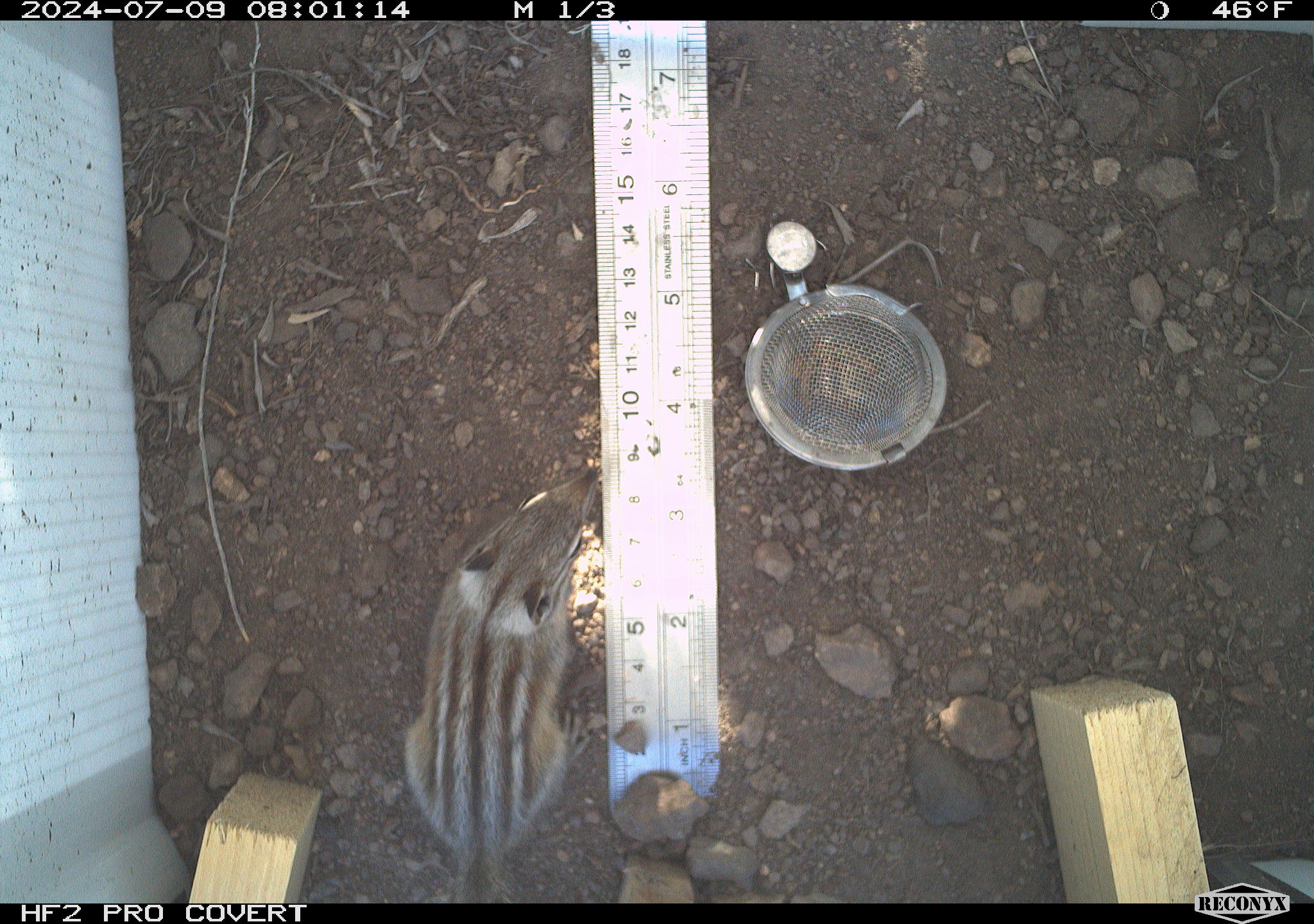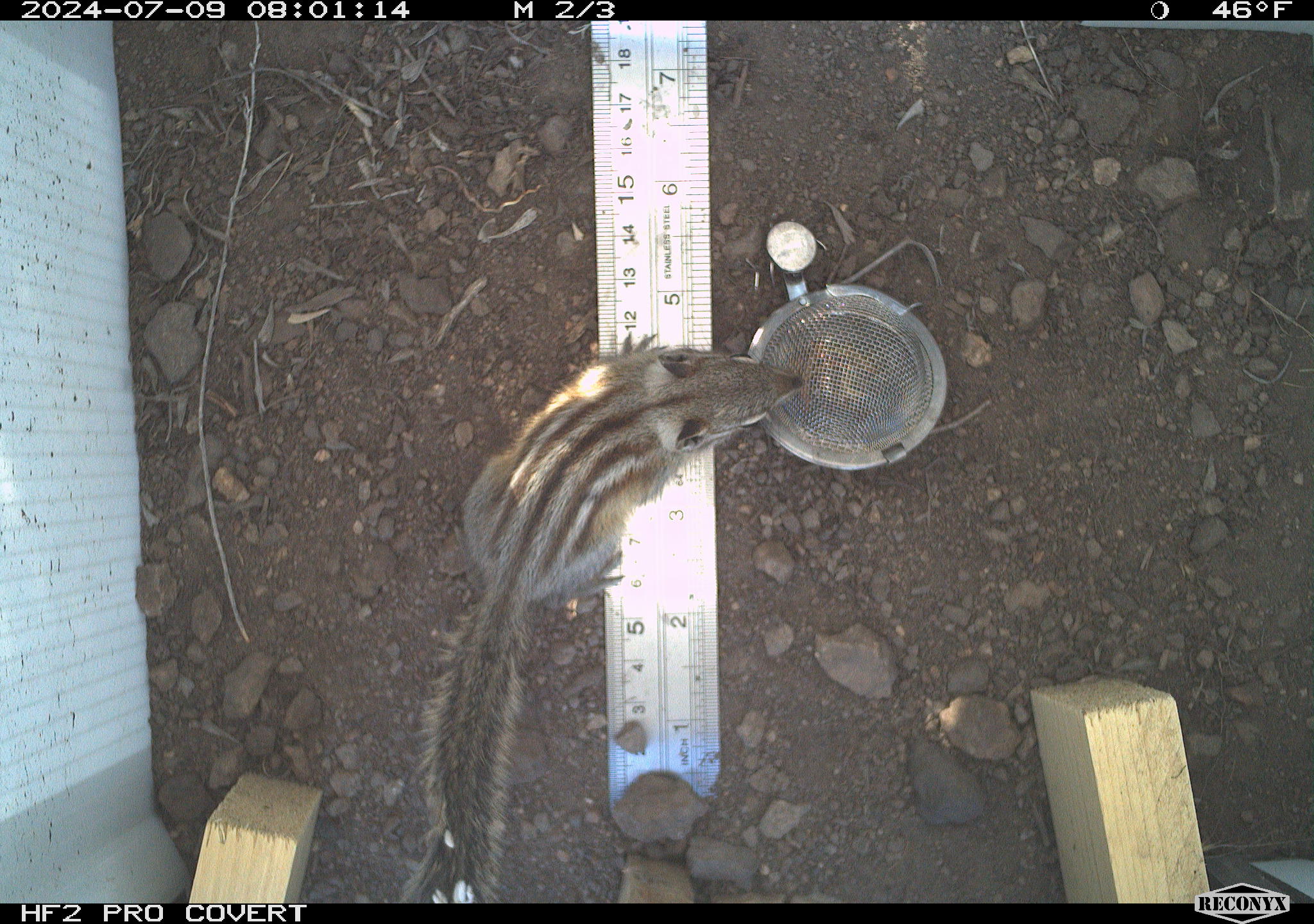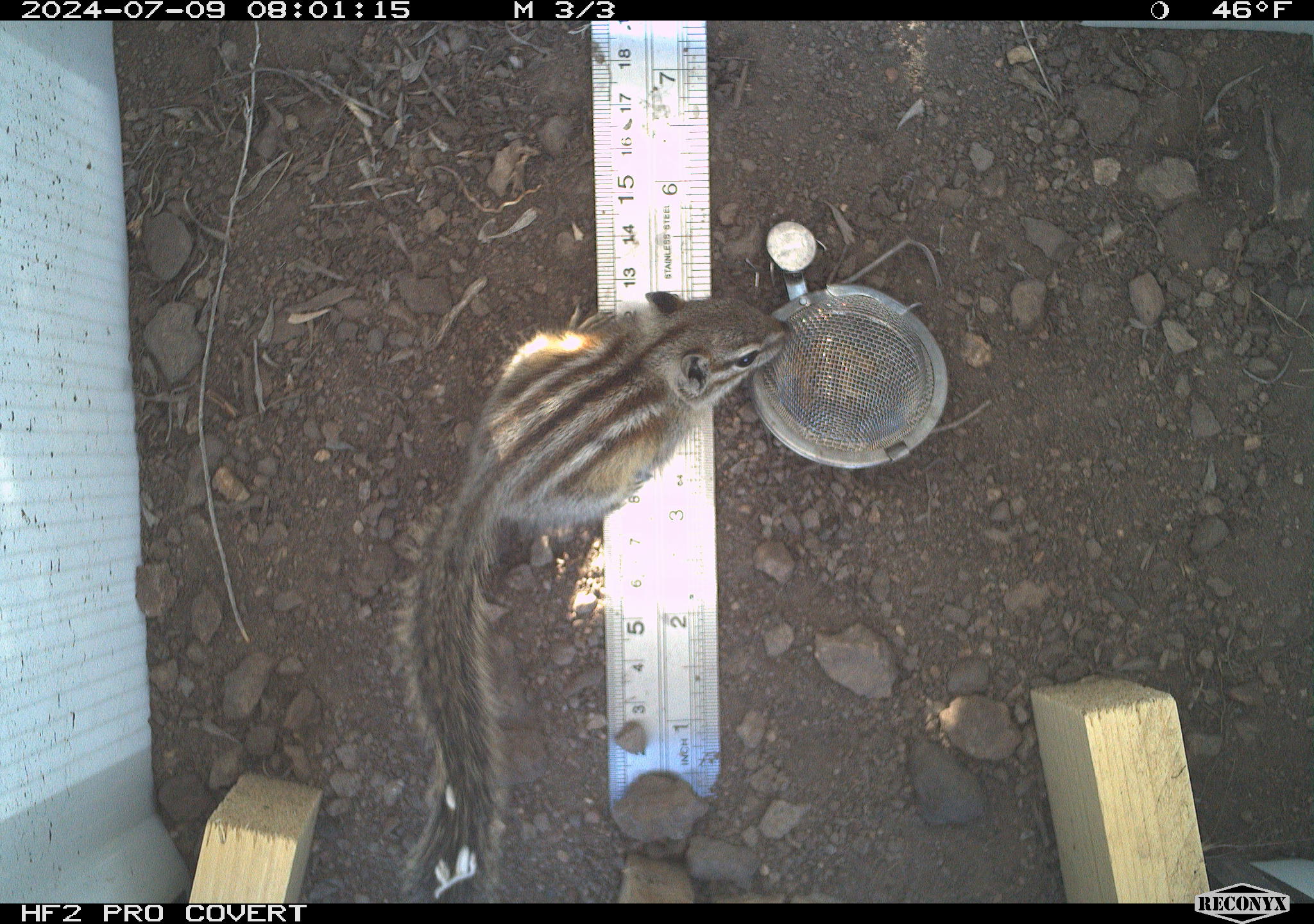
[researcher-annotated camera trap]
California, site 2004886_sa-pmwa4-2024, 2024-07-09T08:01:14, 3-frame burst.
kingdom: Animalia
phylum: Chordata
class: Mammalia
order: Rodentia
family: Sciuridae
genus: Neotamias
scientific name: Neotamias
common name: western chipmunks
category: neotamias species